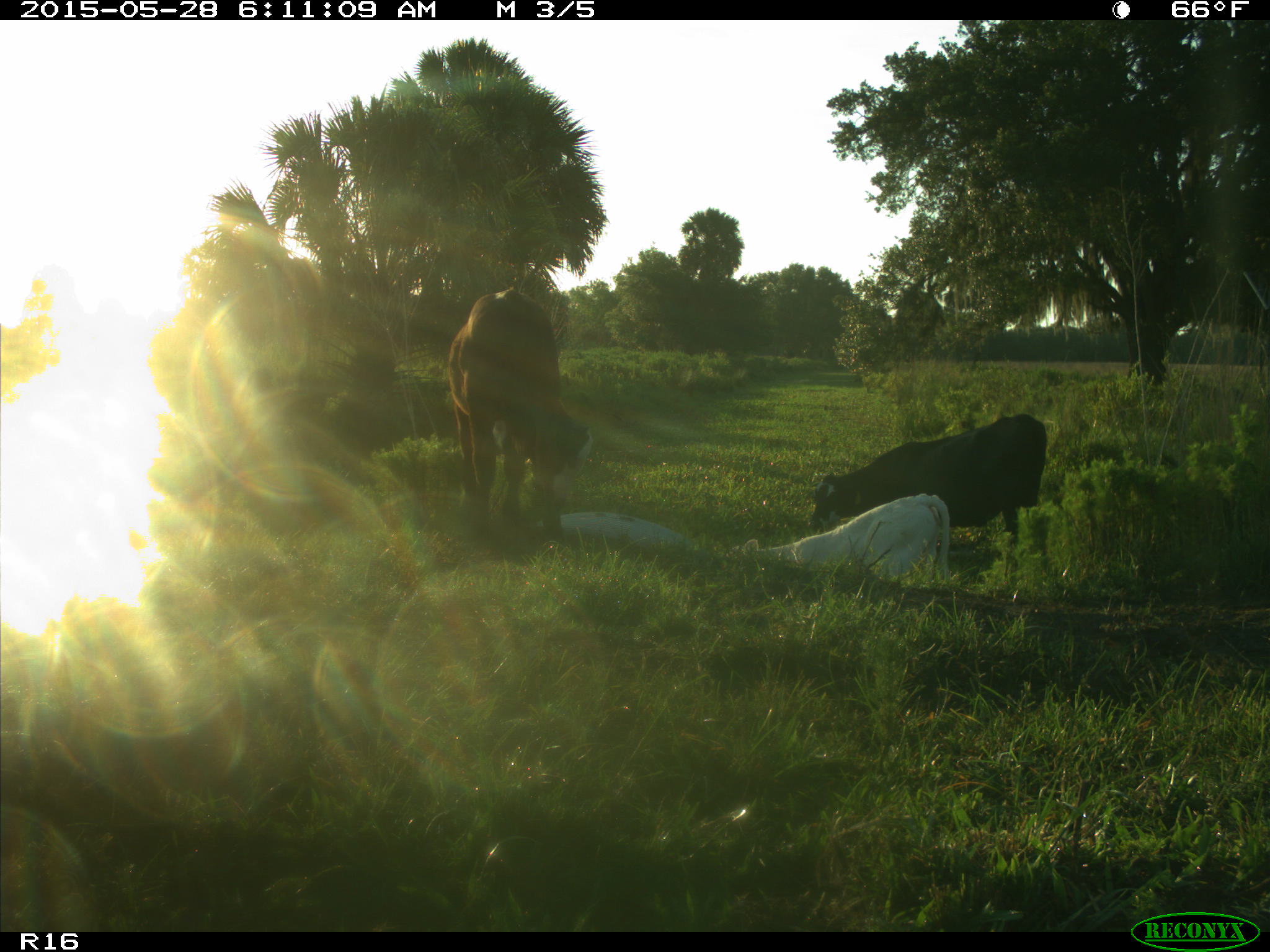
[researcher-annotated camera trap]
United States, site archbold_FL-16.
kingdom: Animalia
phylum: Chordata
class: Mammalia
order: Artiodactyla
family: Bovidae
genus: Bos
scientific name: Bos taurus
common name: domestic cow